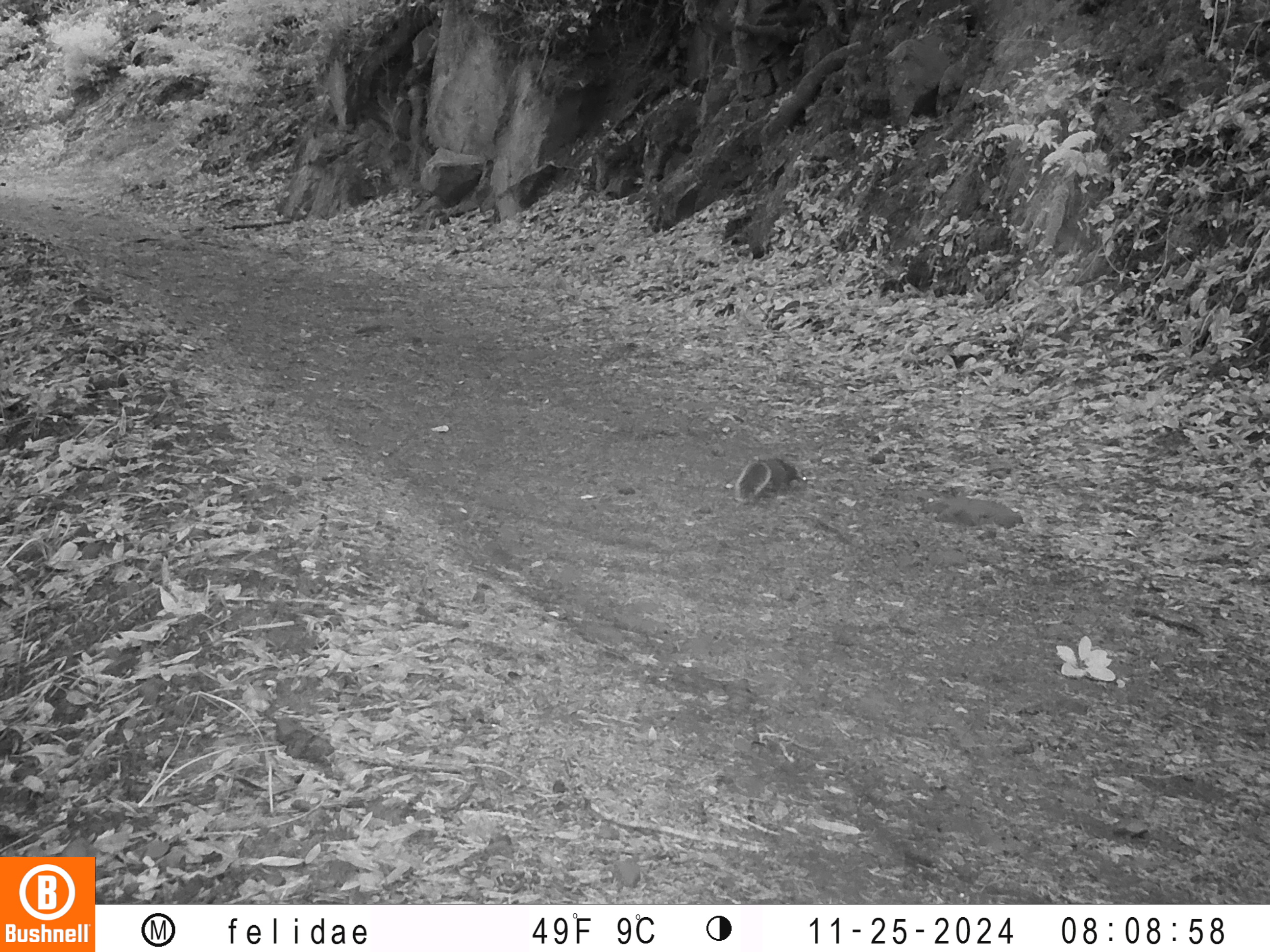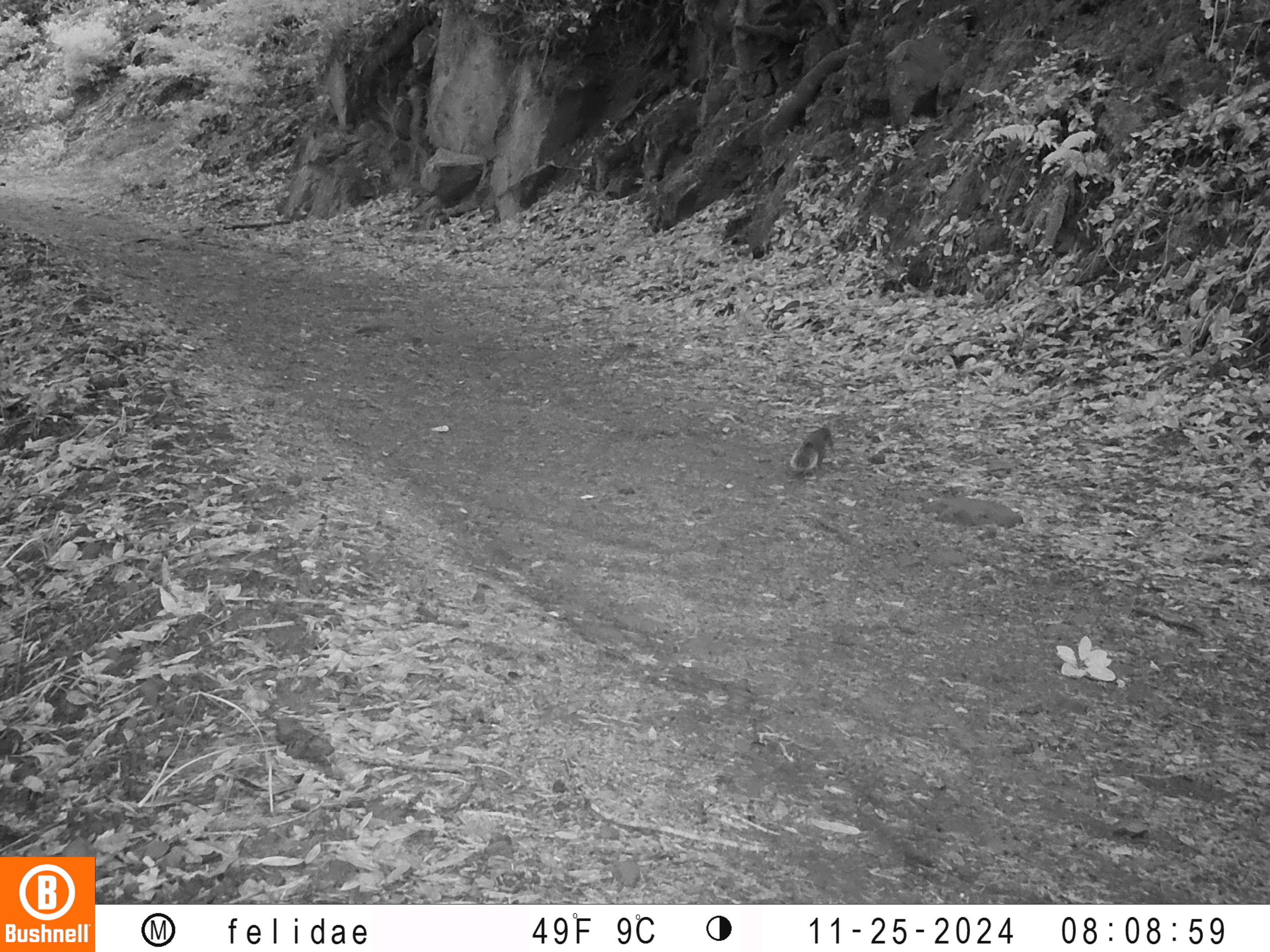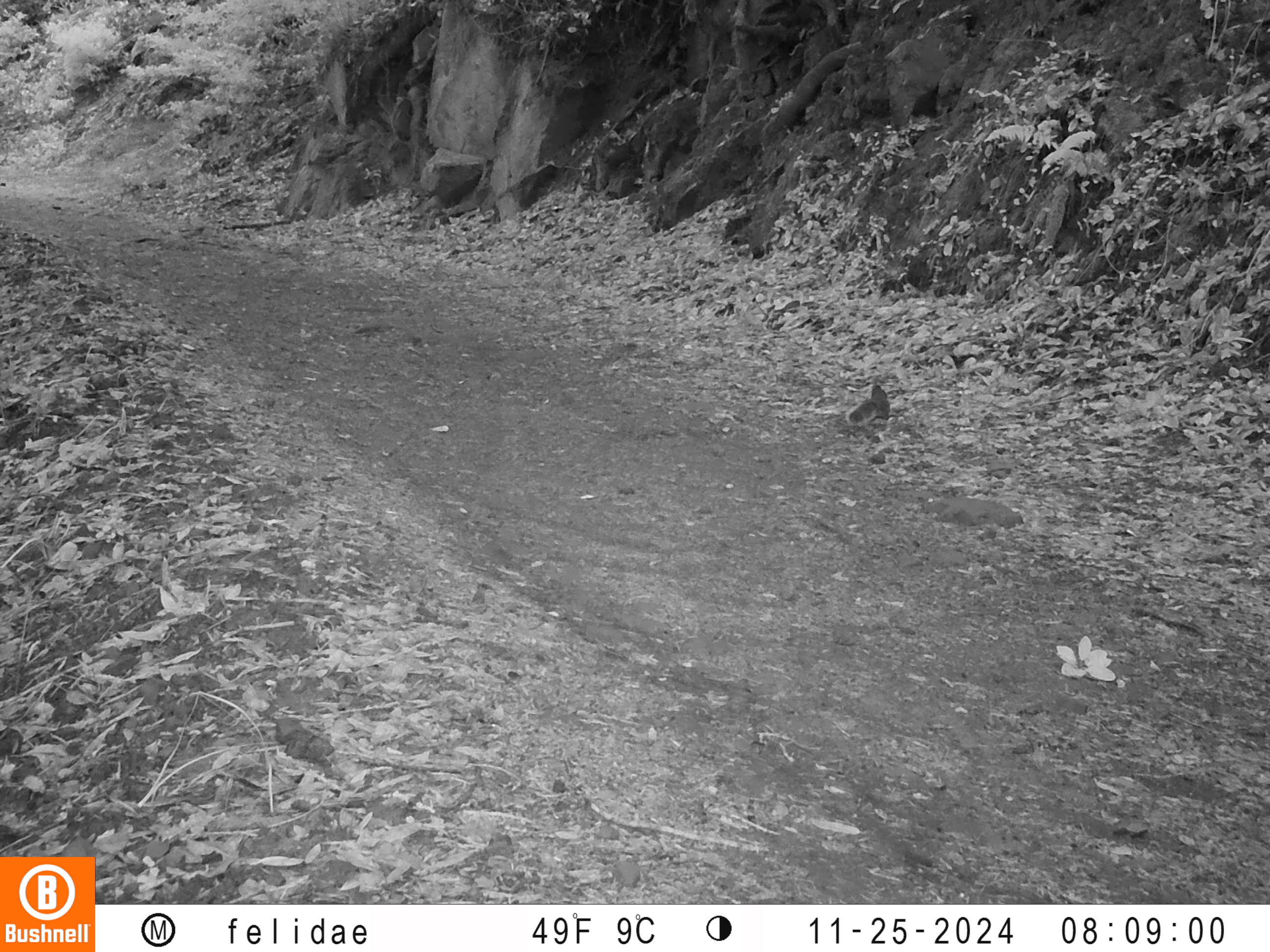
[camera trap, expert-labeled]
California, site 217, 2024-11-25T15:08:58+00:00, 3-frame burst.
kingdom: Animalia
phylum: Chordata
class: Mammalia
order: Rodentia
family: Sciuridae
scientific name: Sciuridae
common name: squirrel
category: unknown squirrel